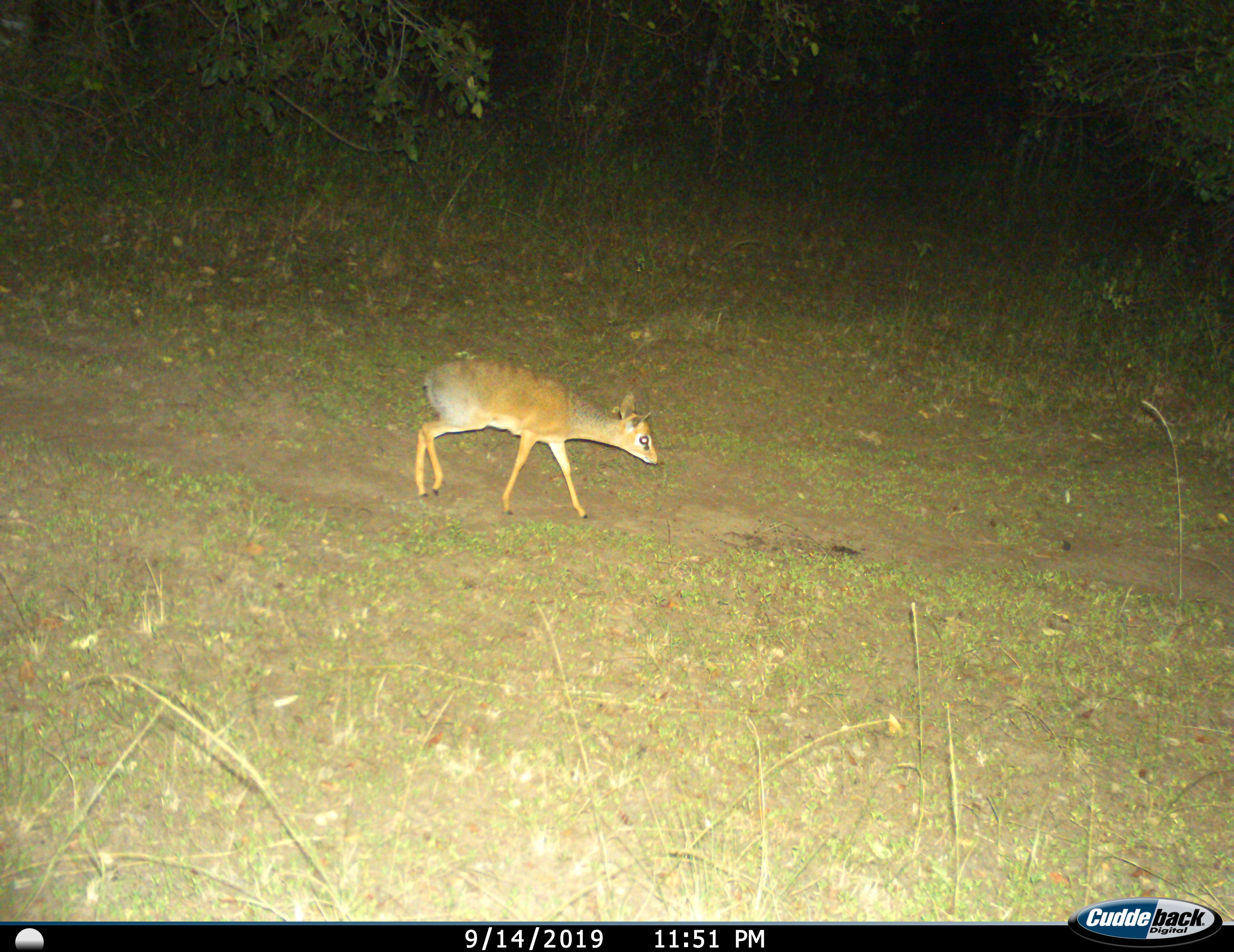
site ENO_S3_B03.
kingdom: Animalia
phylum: Chordata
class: Mammalia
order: Artiodactyla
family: Bovidae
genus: Madoqua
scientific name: Madoqua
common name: dik-dik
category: dikdik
Dikdik (dik-dik) (Madoqua), count 1. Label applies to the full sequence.